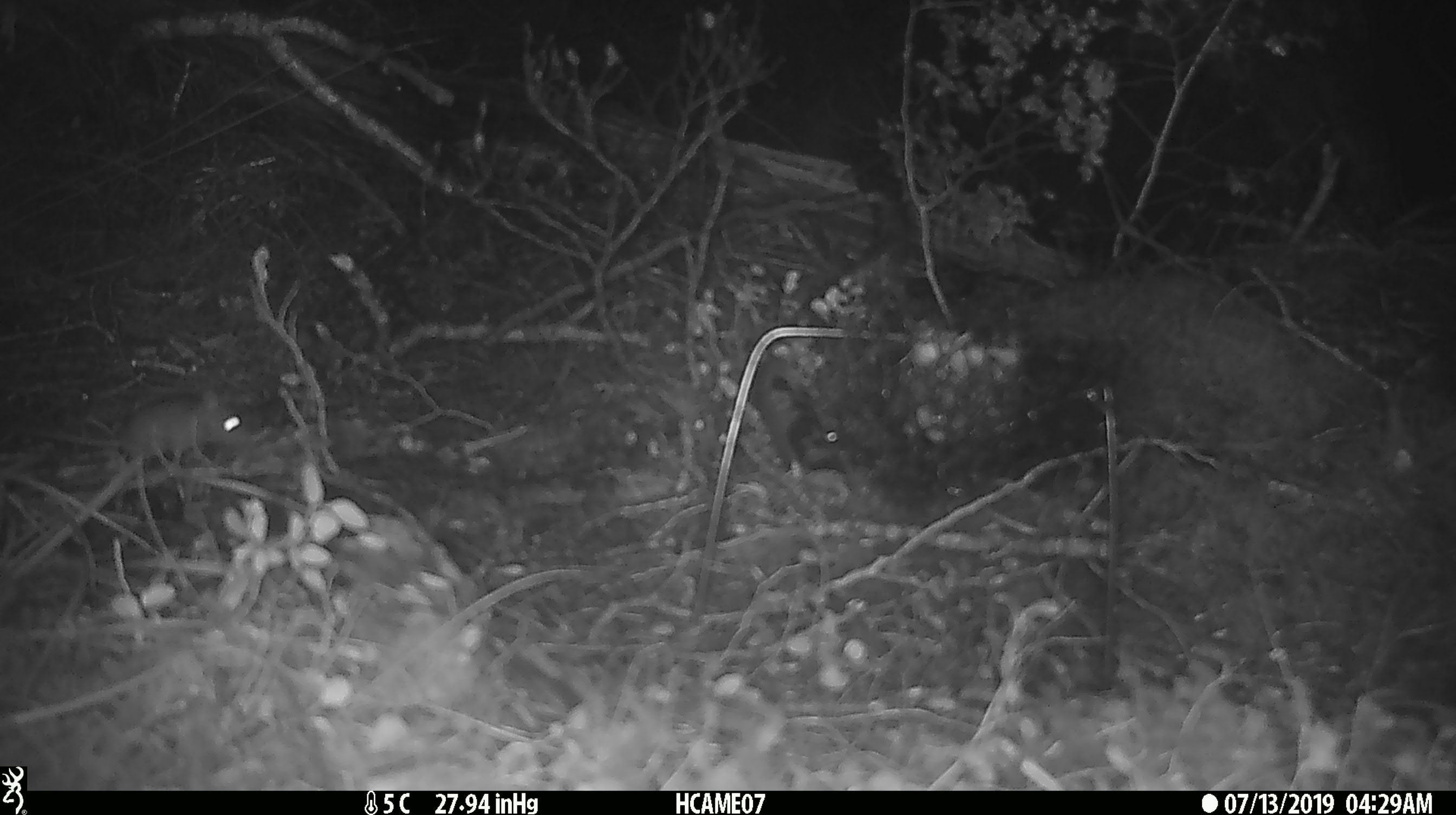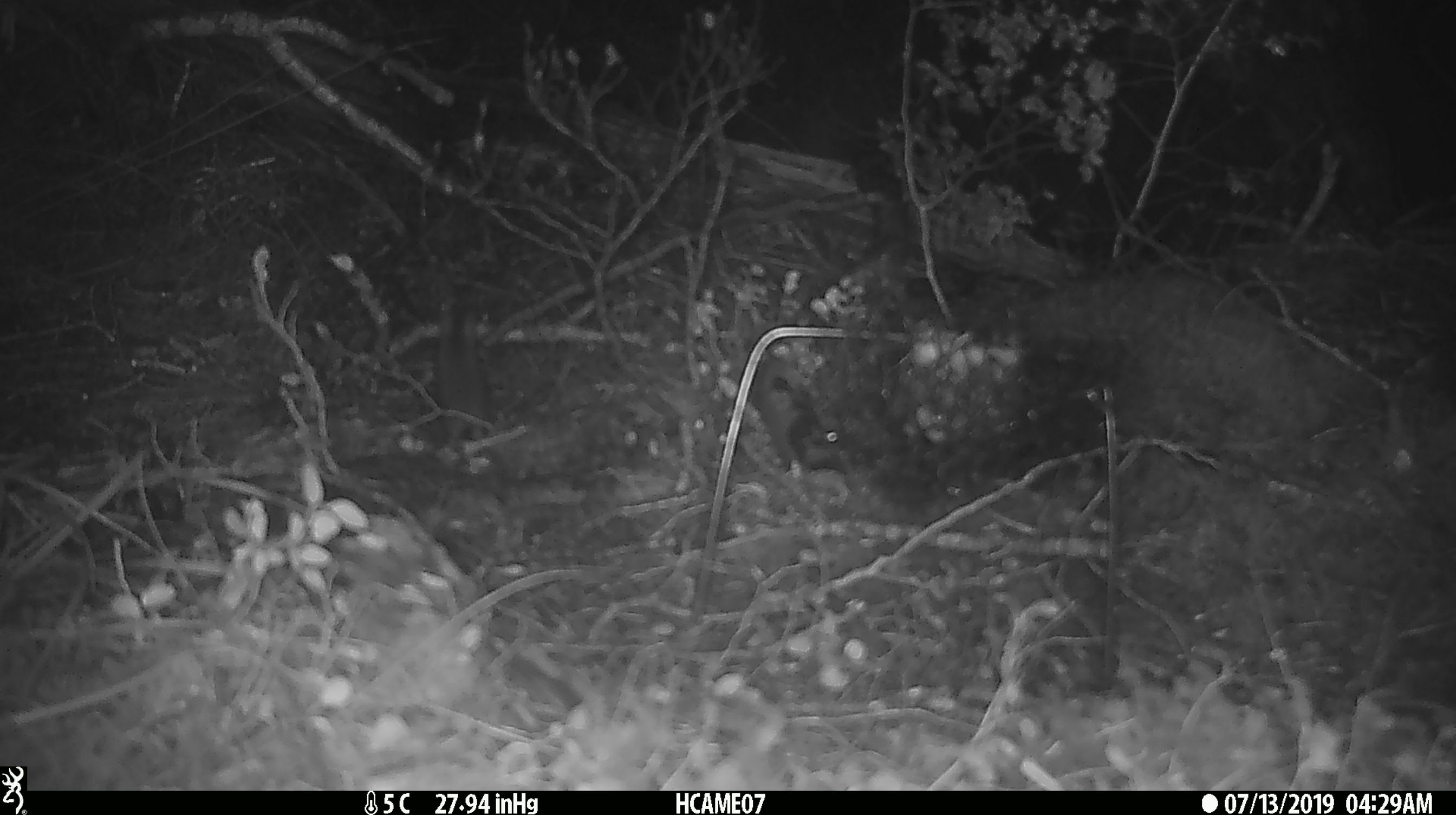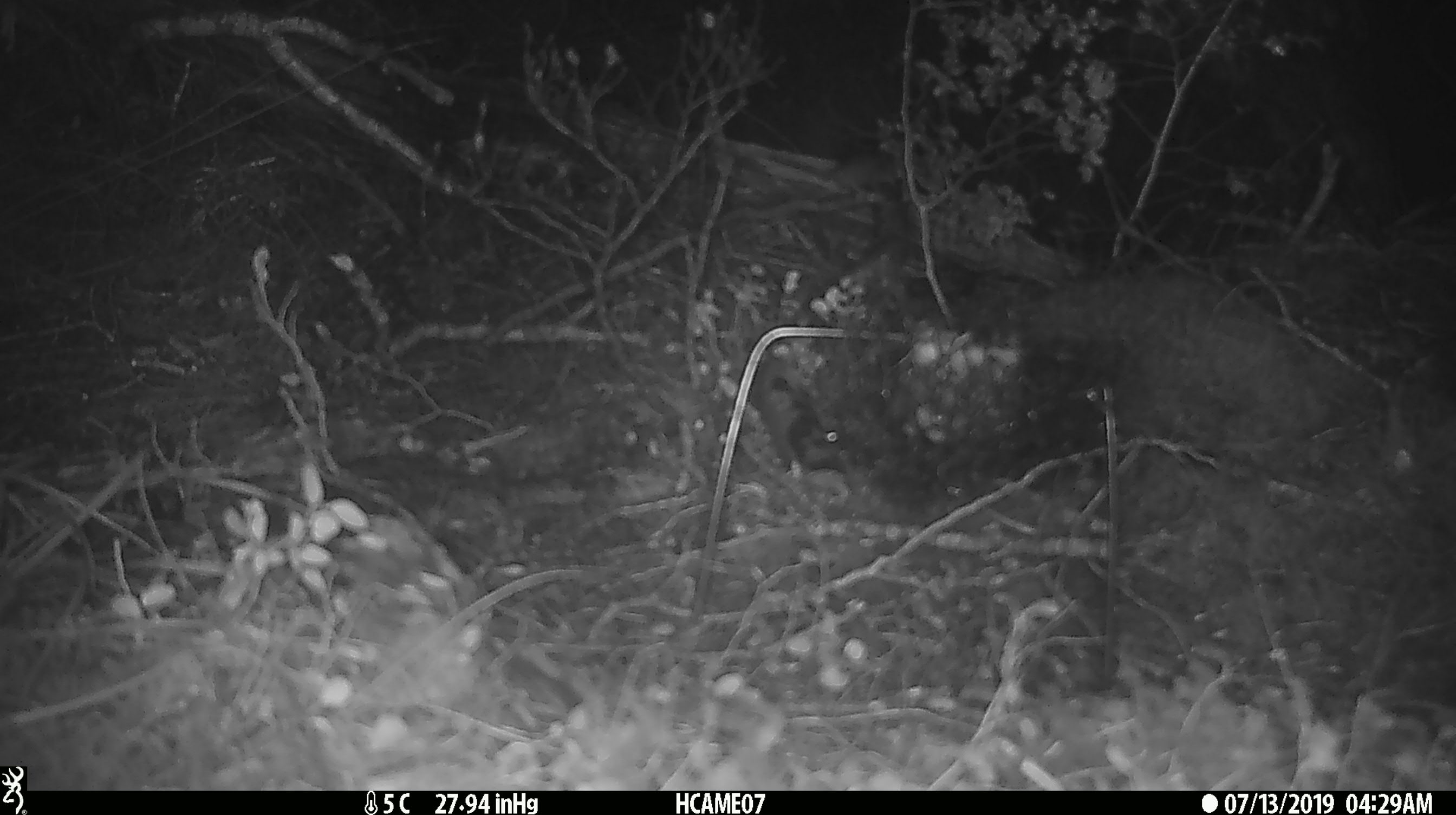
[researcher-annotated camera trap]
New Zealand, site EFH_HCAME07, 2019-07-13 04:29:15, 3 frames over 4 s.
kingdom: Animalia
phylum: Chordata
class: Mammalia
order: Rodentia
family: Muridae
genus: Mus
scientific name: Mus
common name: mouse